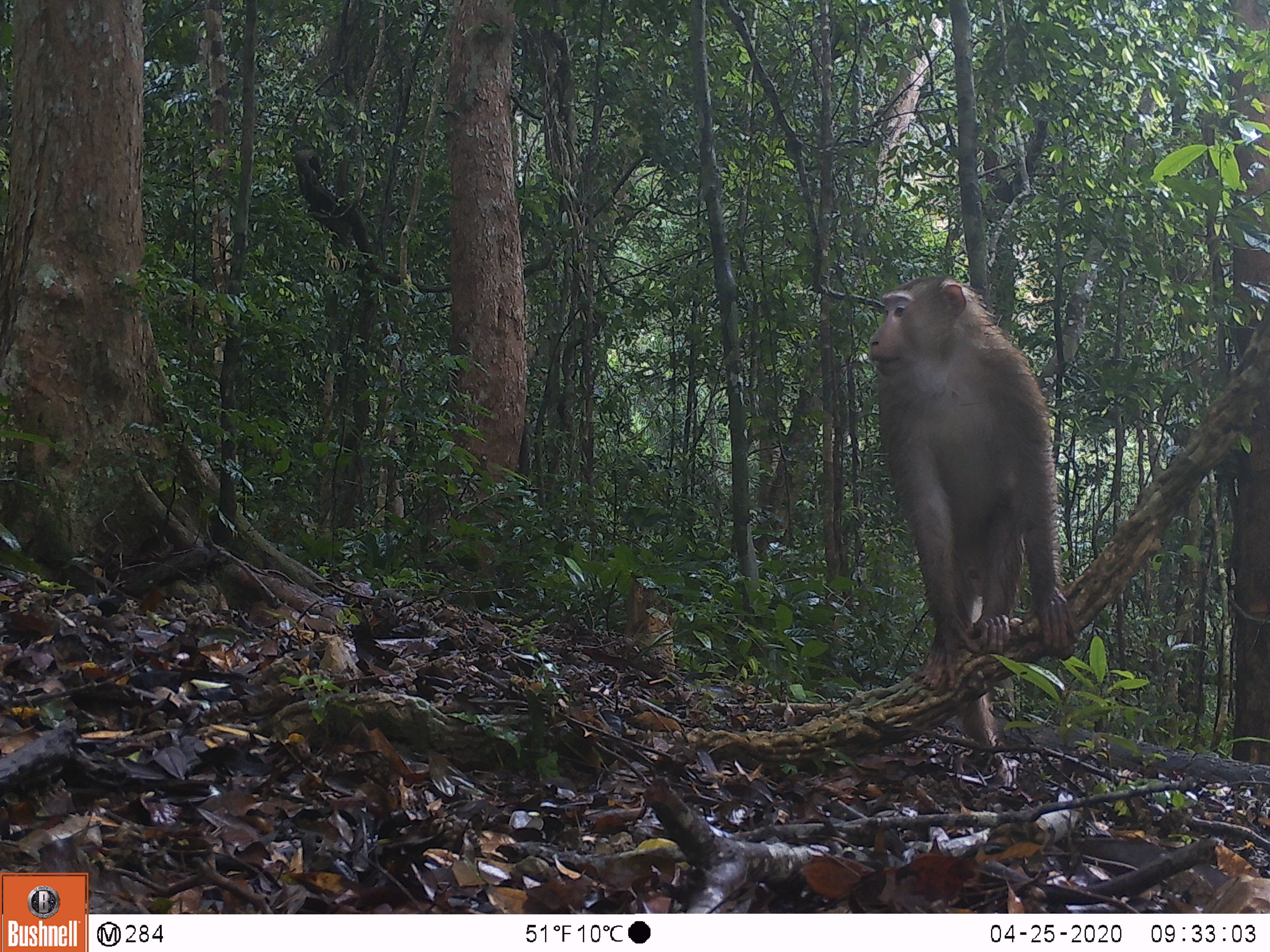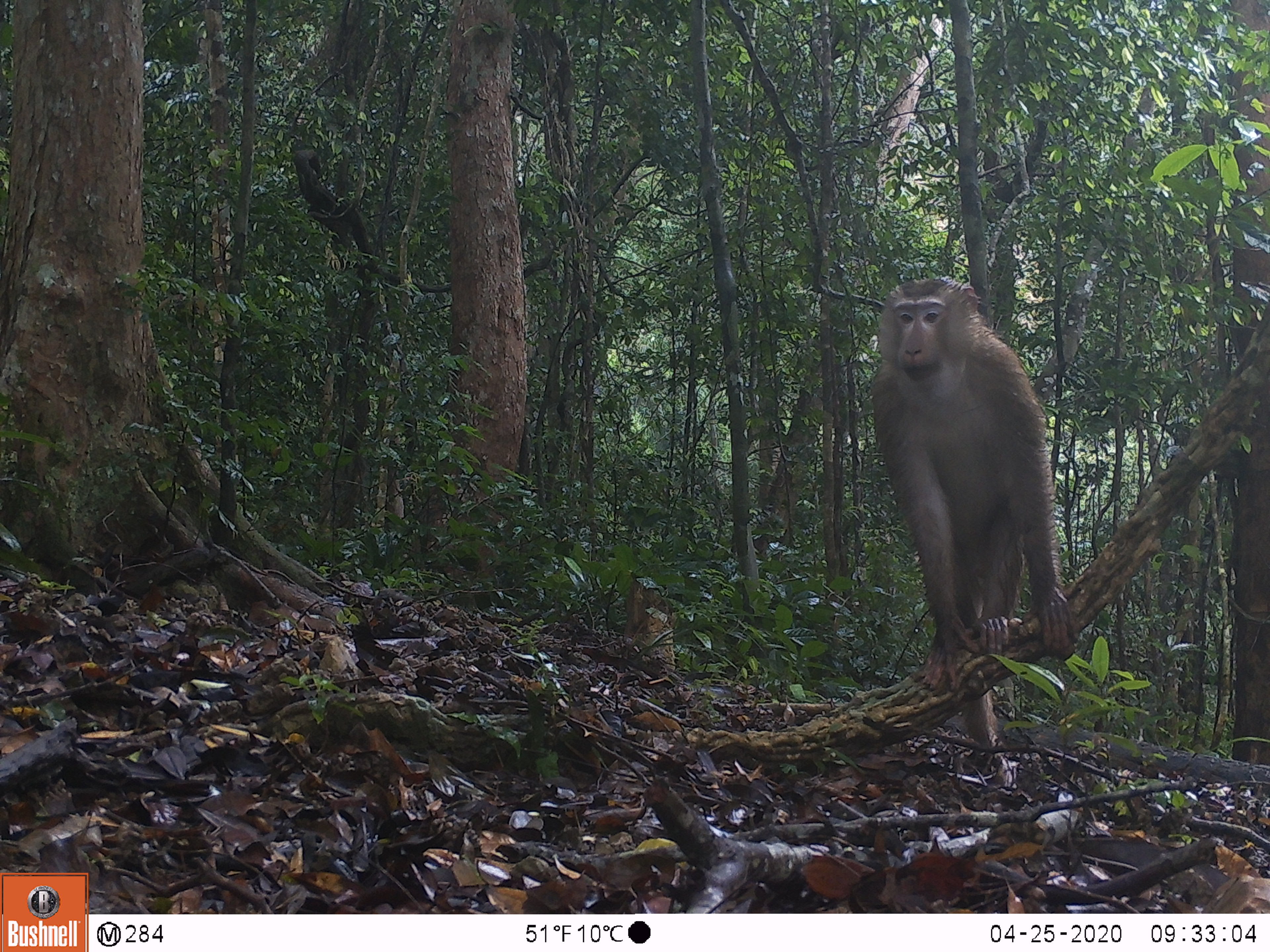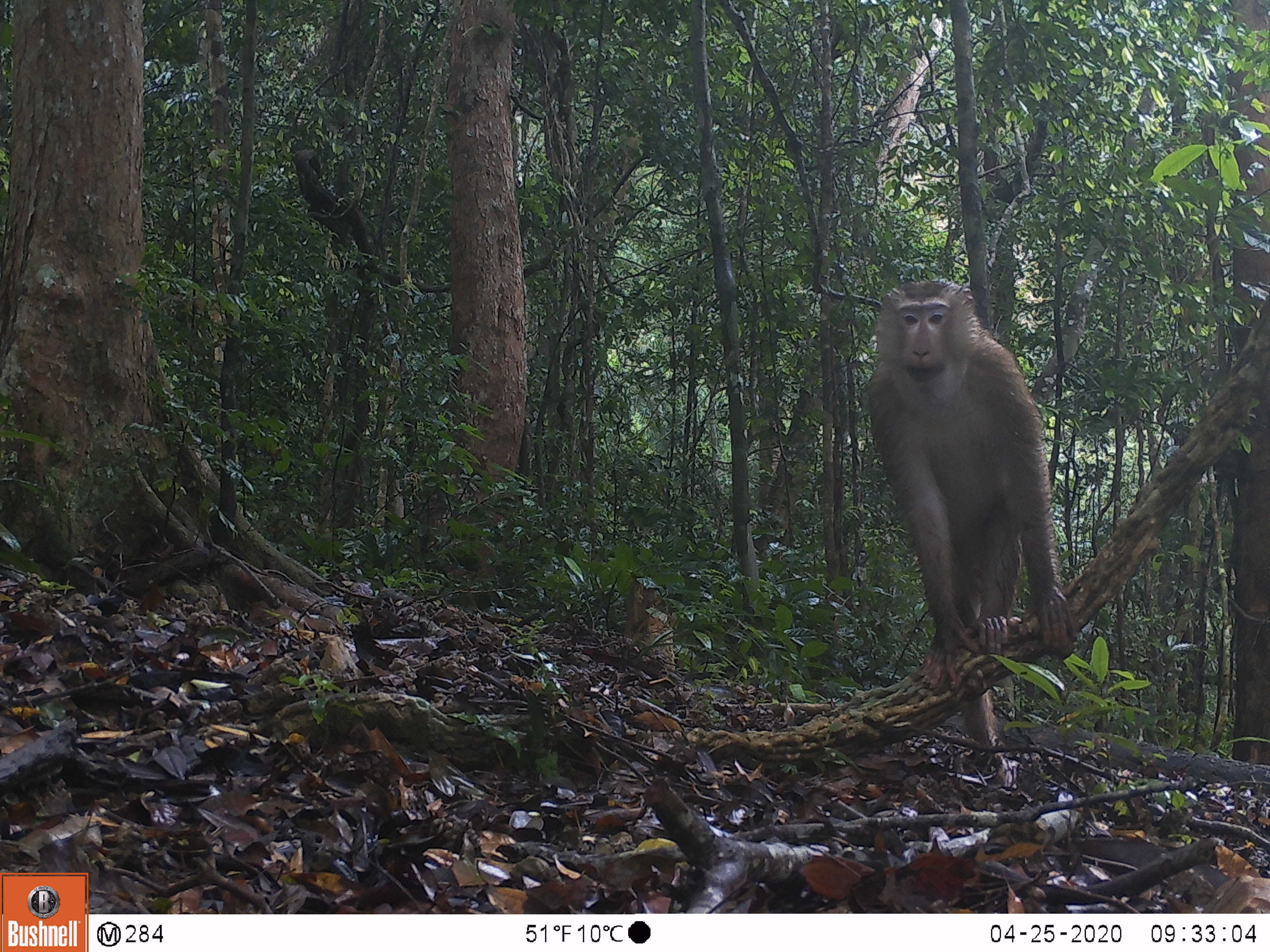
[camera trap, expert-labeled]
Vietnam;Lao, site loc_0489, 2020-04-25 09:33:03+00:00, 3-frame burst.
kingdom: Animalia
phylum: Chordata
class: Mammalia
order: Primates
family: Cercopithecidae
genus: Macaca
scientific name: Macaca nemestrina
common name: pig-tailed macaque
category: pig tailed macaque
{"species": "pig tailed macaque (pig-tailed macaque) (Macaca nemestrina)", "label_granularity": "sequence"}